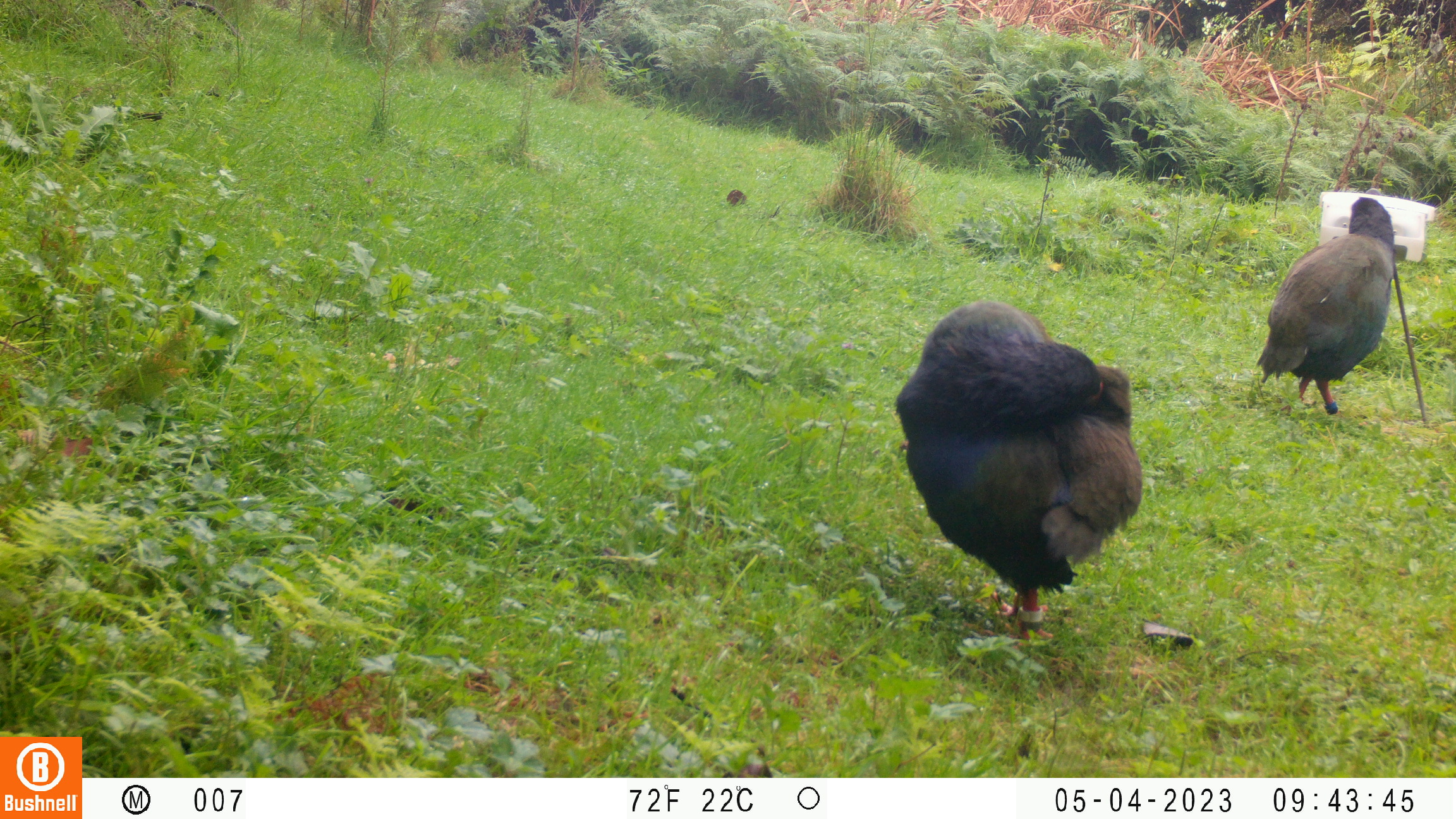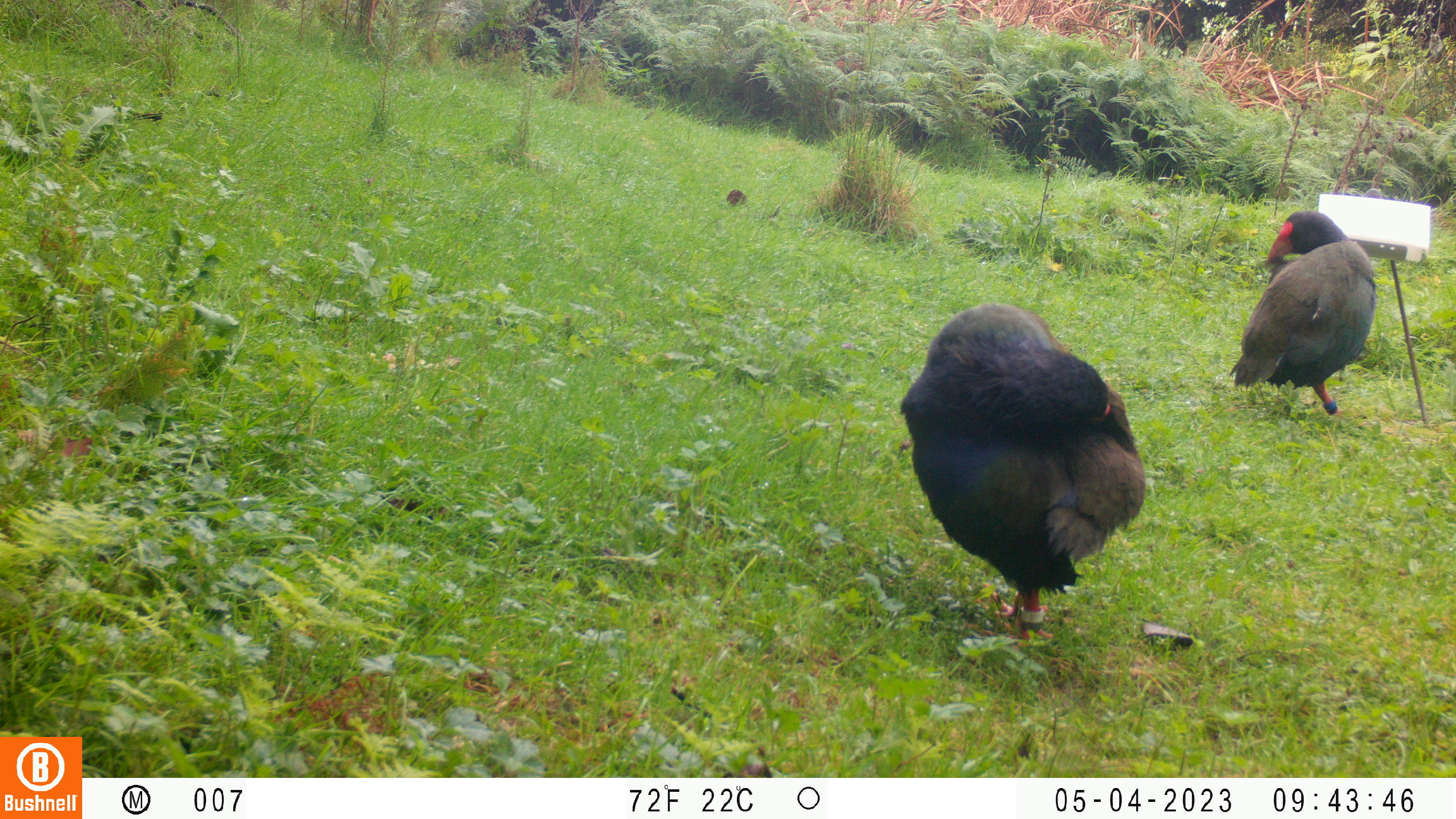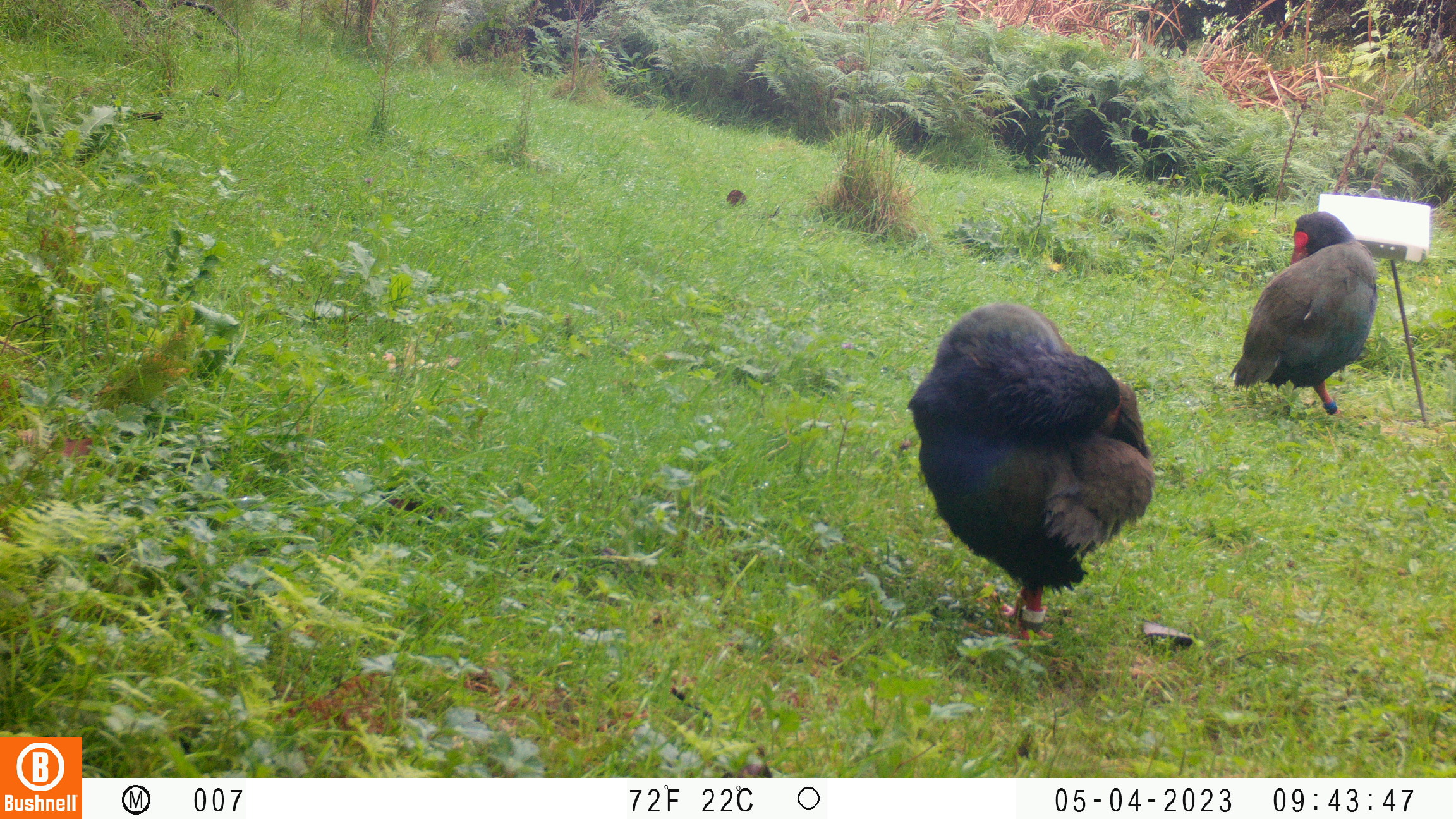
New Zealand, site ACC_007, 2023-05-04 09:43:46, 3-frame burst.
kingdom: Animalia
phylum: Chordata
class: Aves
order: Gruiformes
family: Rallidae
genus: Porphyrio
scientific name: Porphyrio mantelli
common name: takahe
Takahe (Porphyrio mantelli).